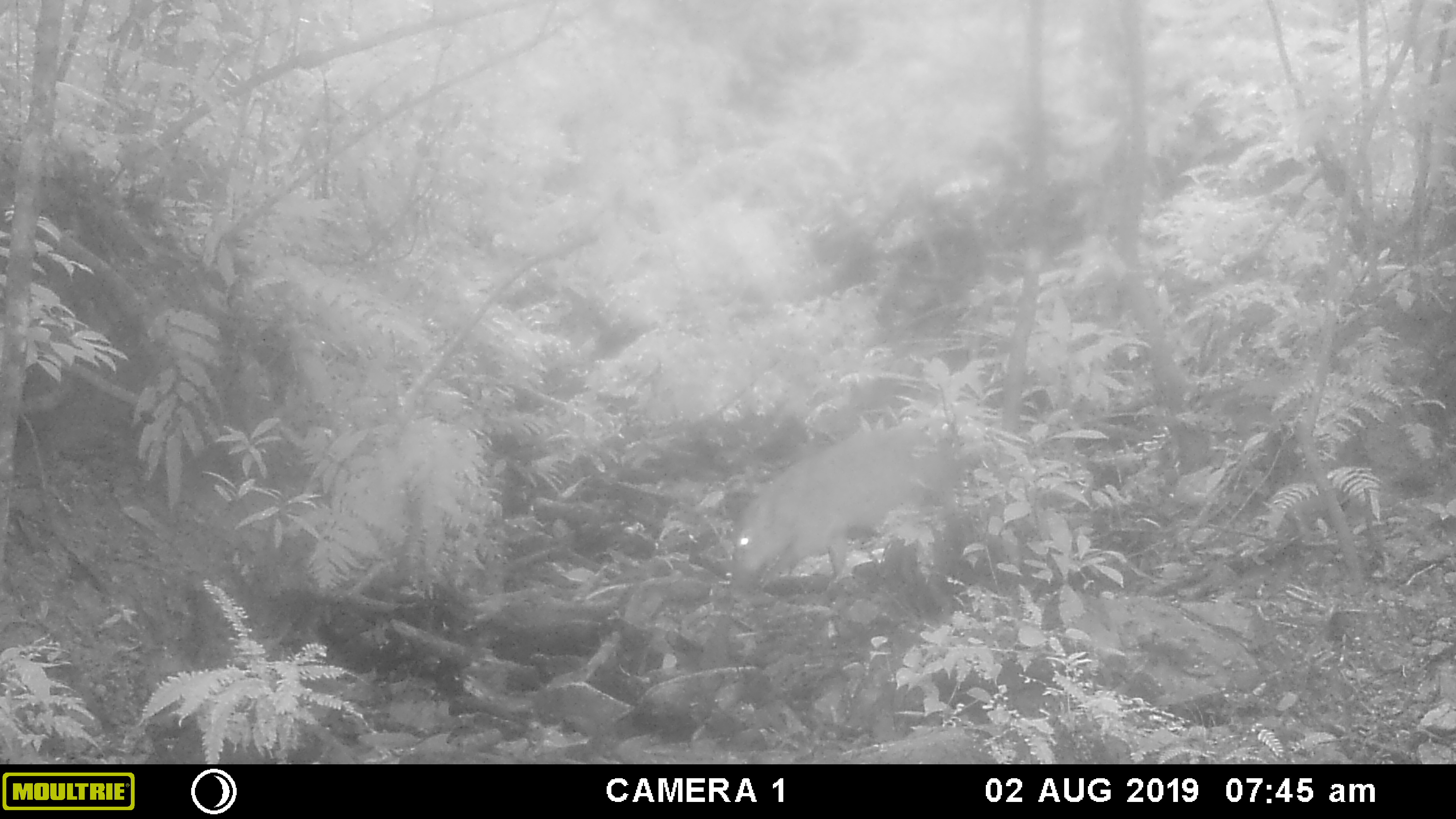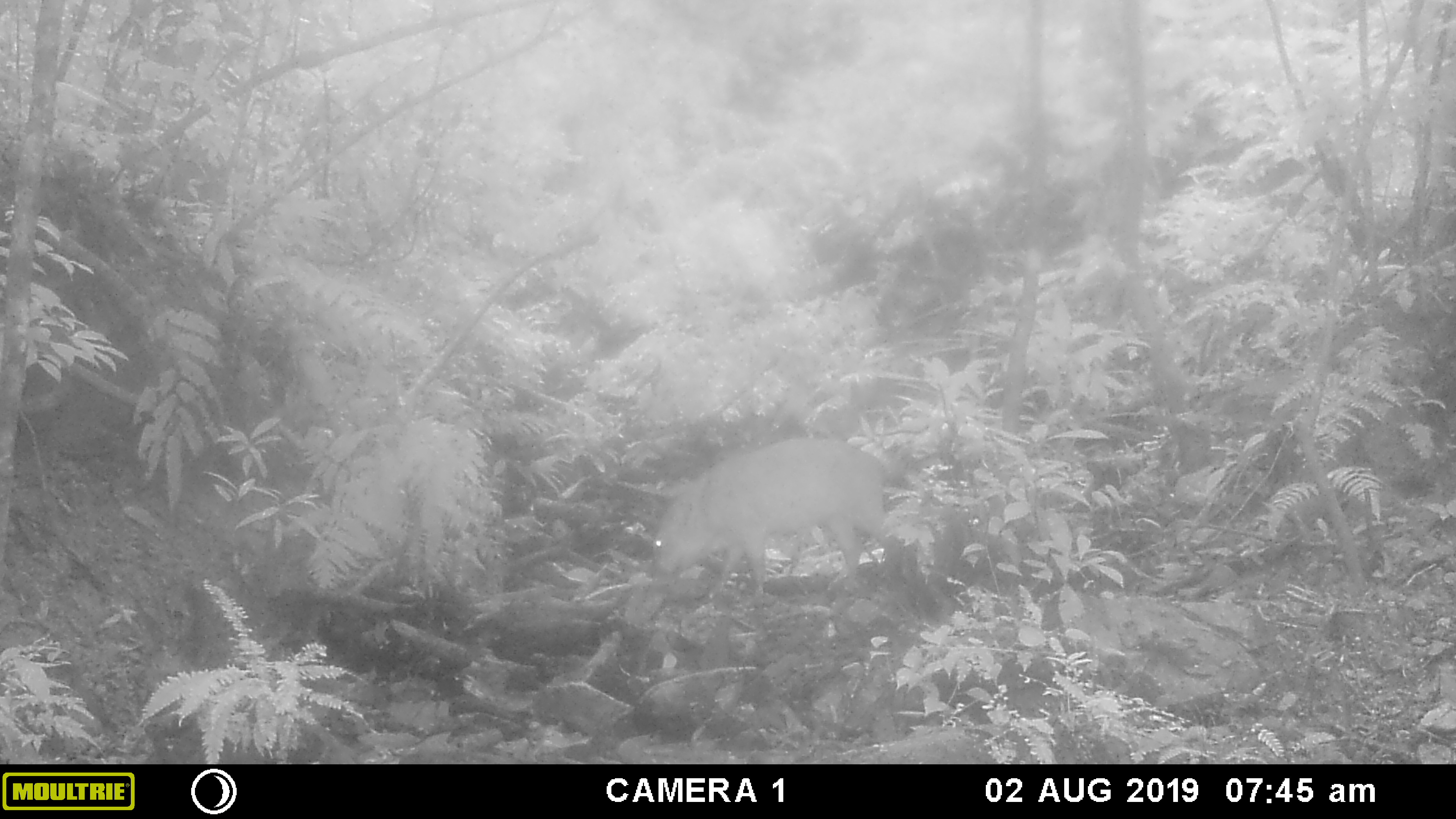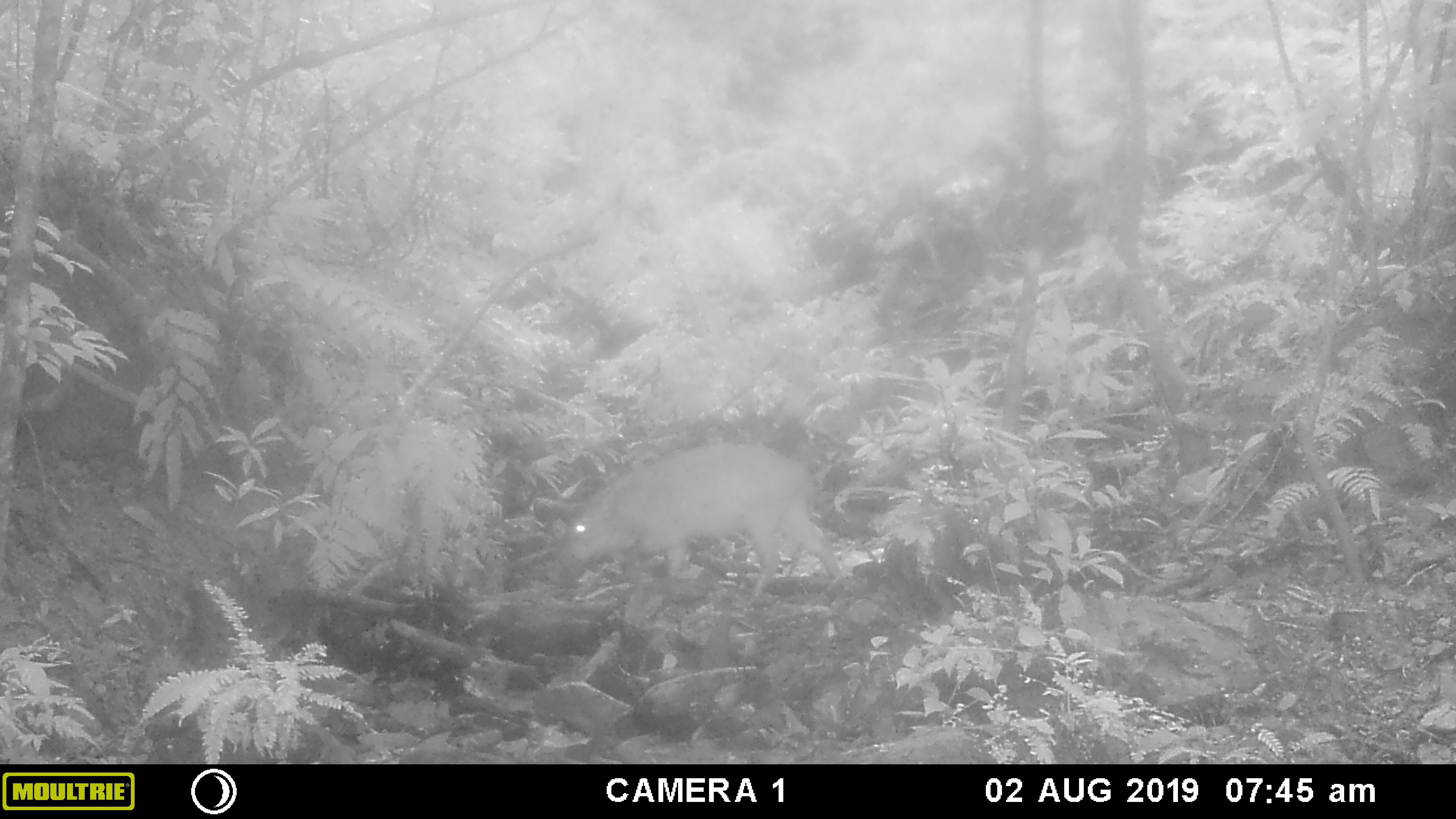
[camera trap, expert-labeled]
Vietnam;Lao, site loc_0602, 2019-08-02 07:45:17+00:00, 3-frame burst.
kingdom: Animalia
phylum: Chordata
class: Mammalia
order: Artiodactyla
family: Suidae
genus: Sus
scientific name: Sus scrofa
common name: eurasian wild pig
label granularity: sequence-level